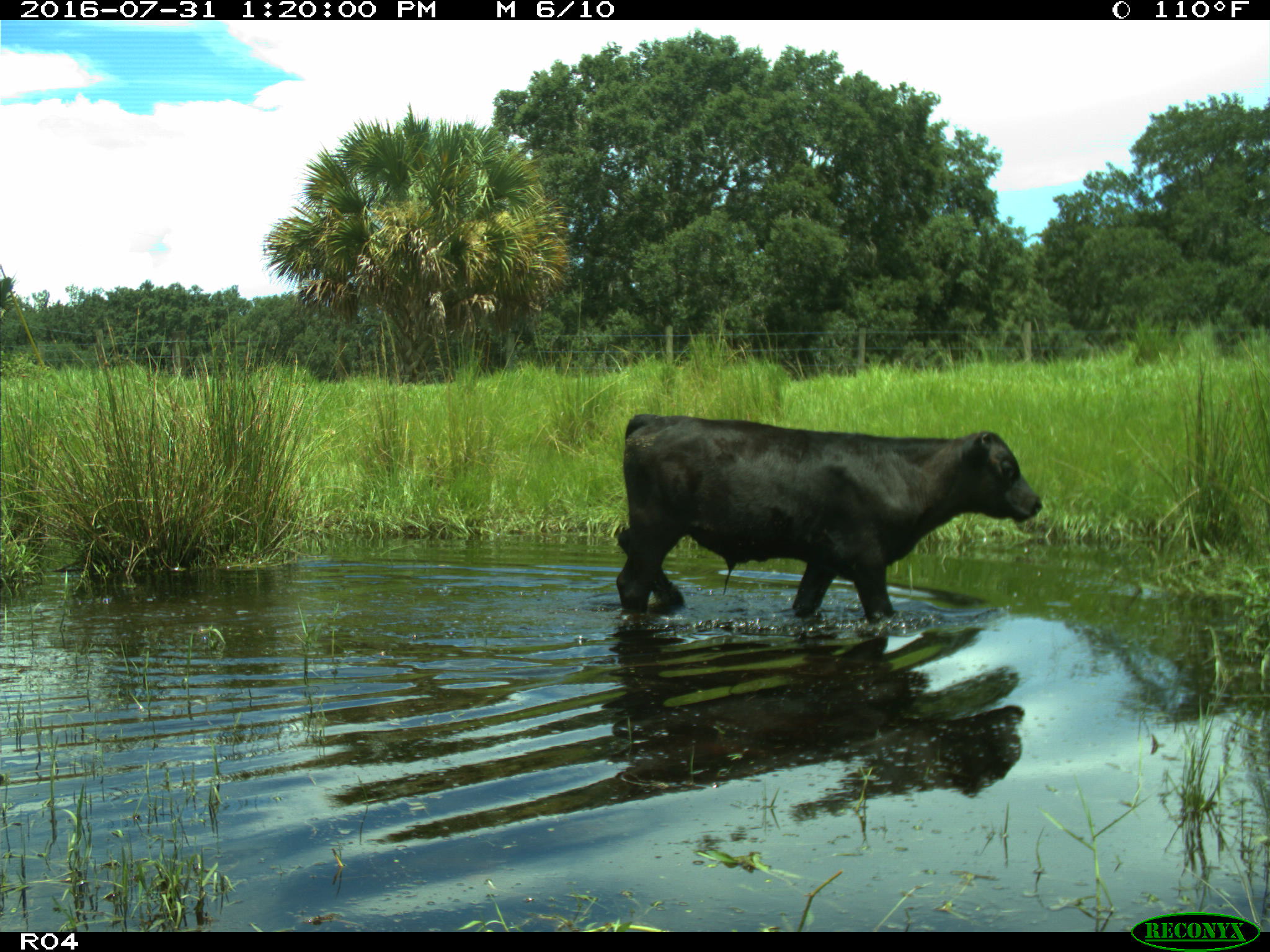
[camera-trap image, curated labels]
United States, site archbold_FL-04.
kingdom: Animalia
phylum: Chordata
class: Mammalia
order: Artiodactyla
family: Bovidae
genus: Bos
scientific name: Bos taurus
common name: domestic cow